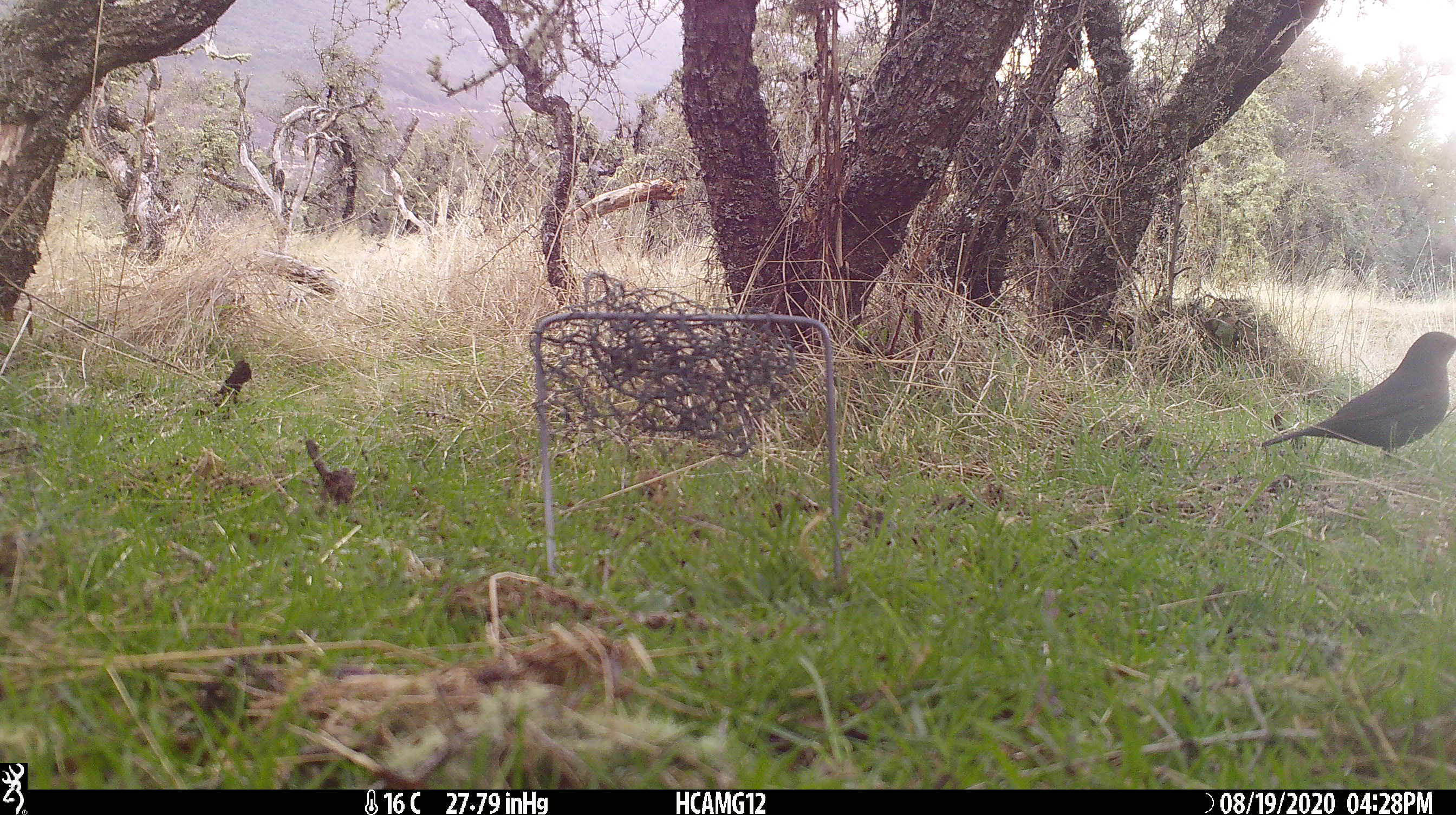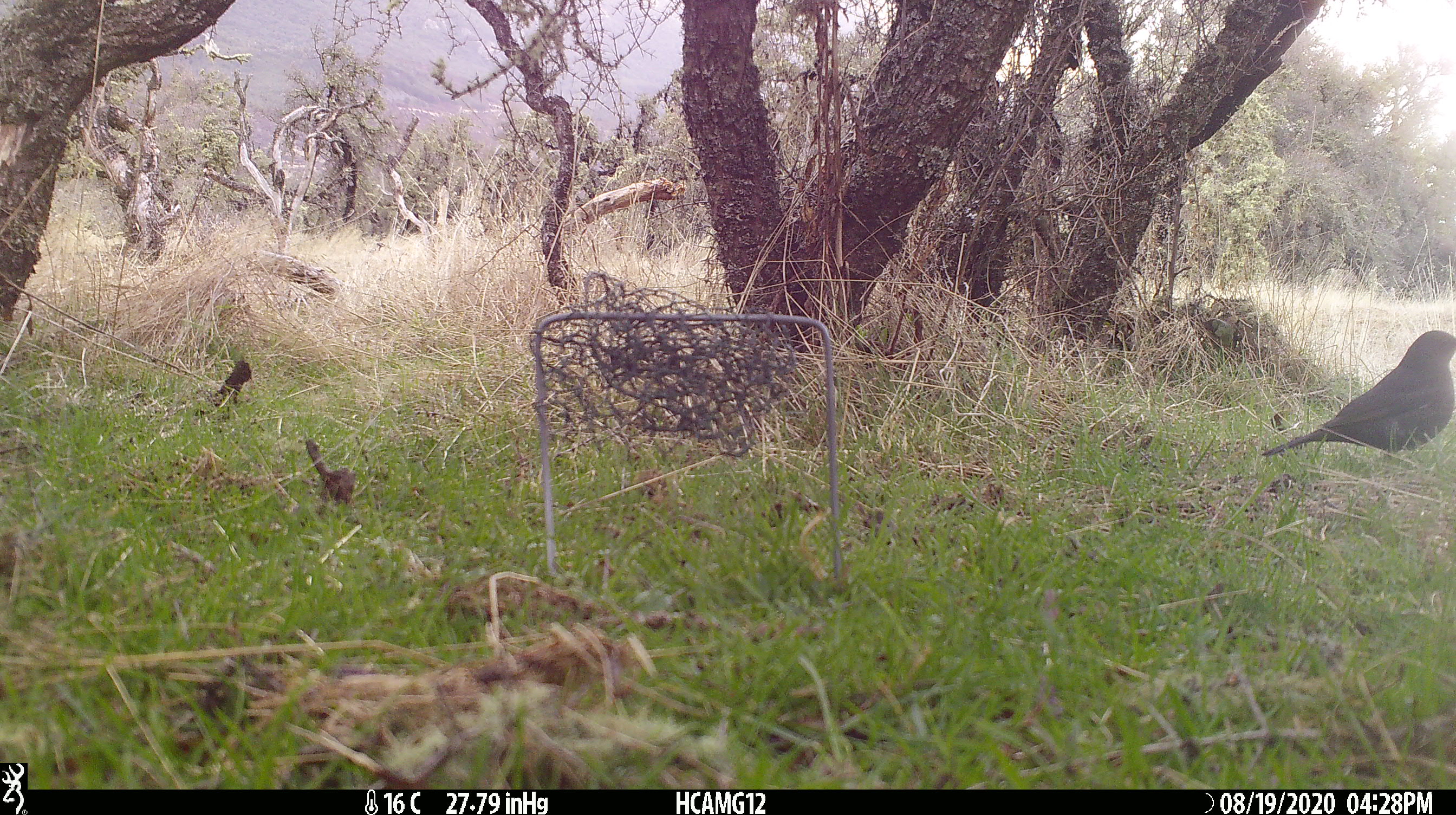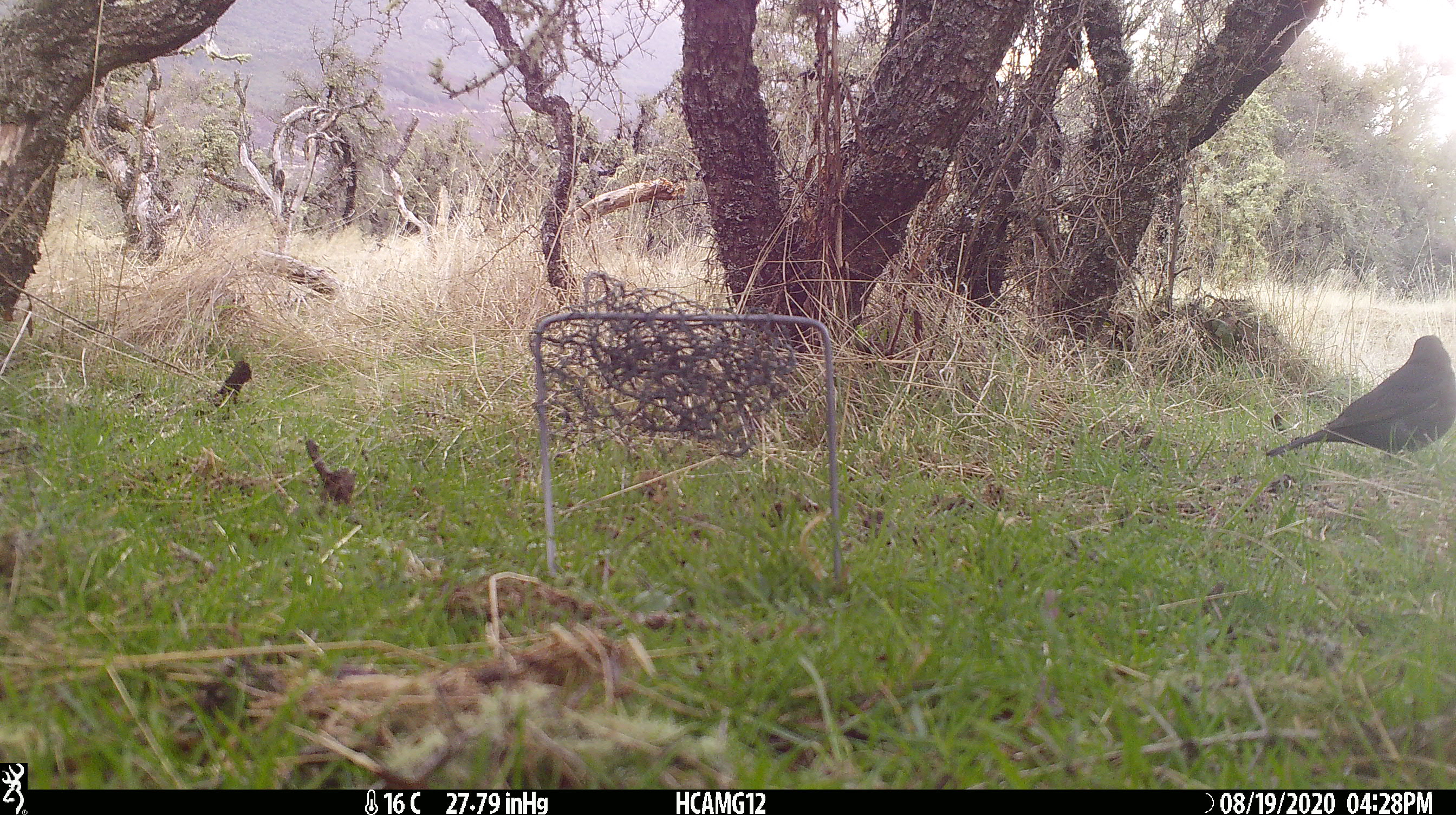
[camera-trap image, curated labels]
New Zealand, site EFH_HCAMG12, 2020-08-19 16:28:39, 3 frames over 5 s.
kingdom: Animalia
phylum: Chordata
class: Aves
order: Passeriformes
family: Turdidae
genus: Turdus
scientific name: Turdus merula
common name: eurasian blackbird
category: blackbird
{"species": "blackbird (eurasian blackbird) (Turdus merula)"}